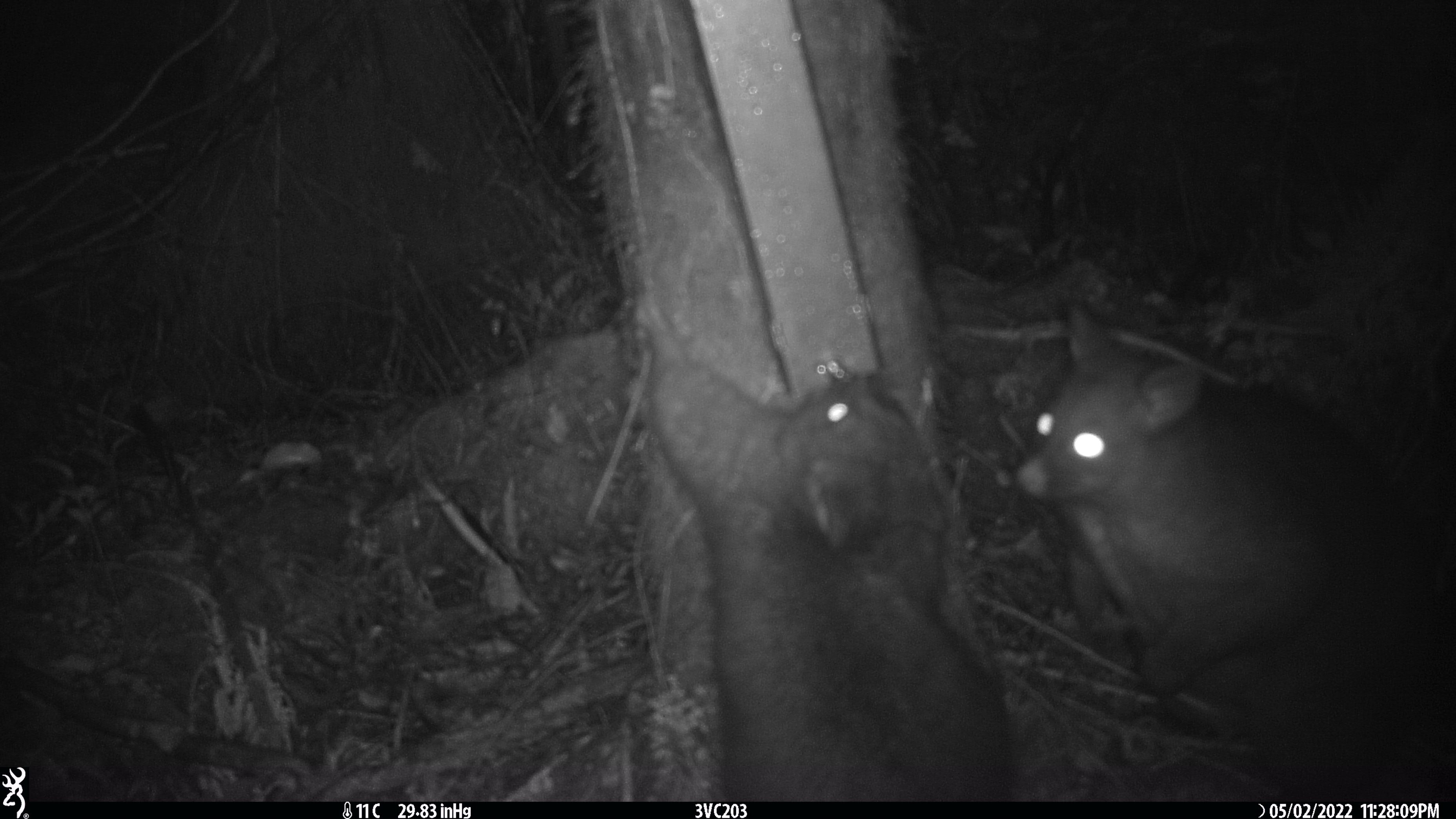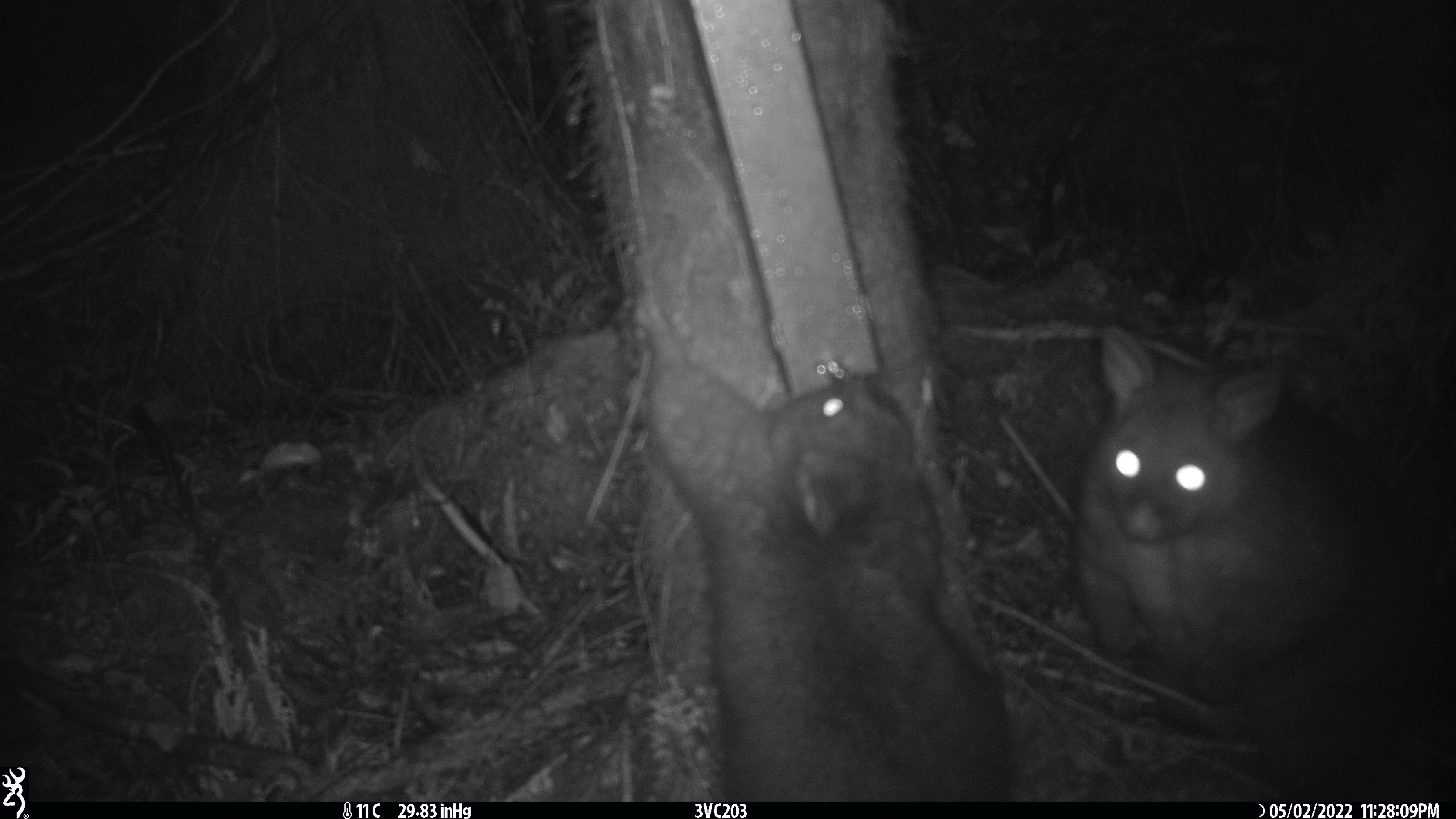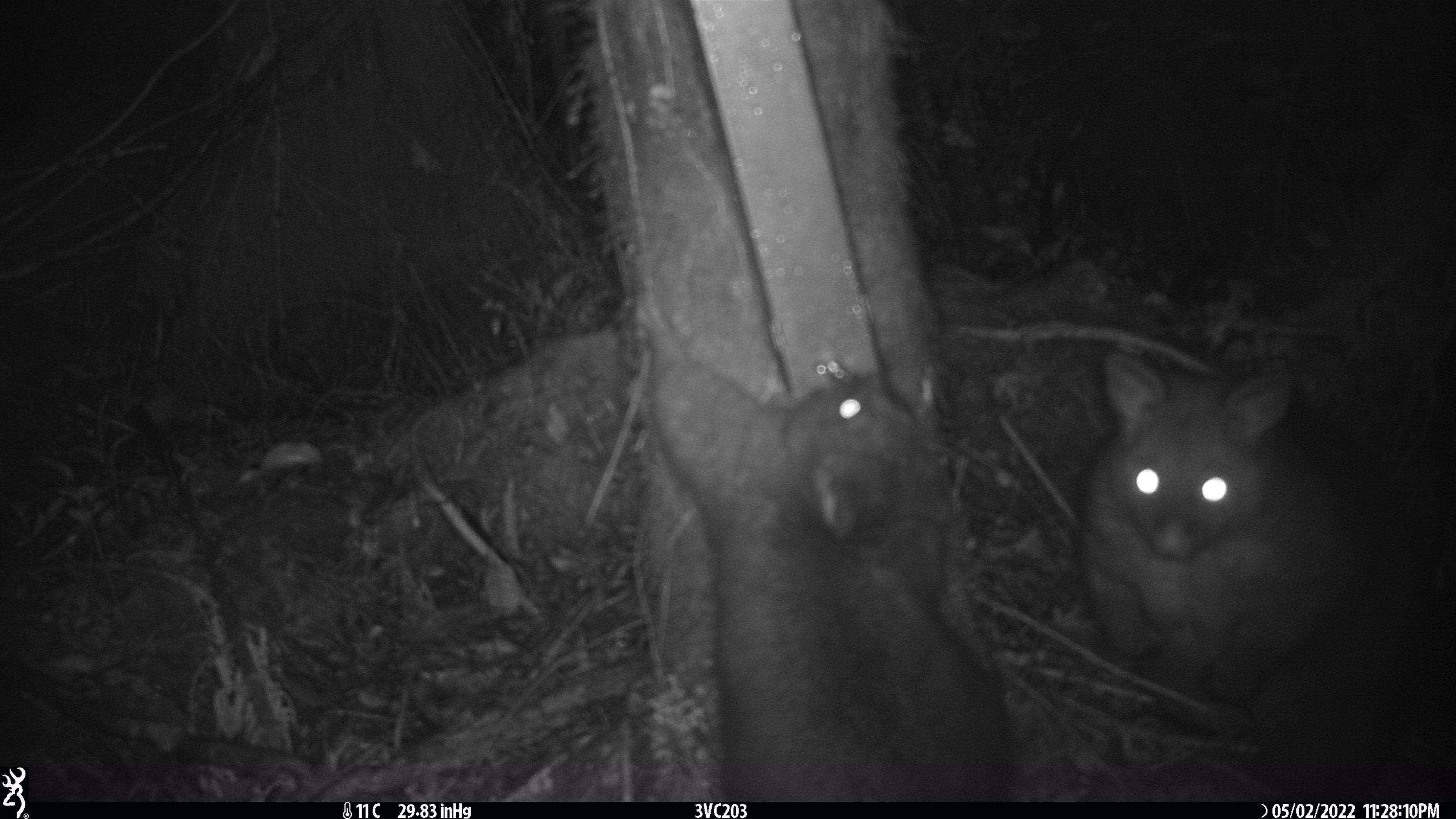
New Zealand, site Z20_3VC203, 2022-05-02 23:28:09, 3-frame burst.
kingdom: Animalia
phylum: Chordata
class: Mammalia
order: Diprotodontia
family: Phalangeridae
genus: Trichosurus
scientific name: Trichosurus vulpecula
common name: common brushtail possum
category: possum